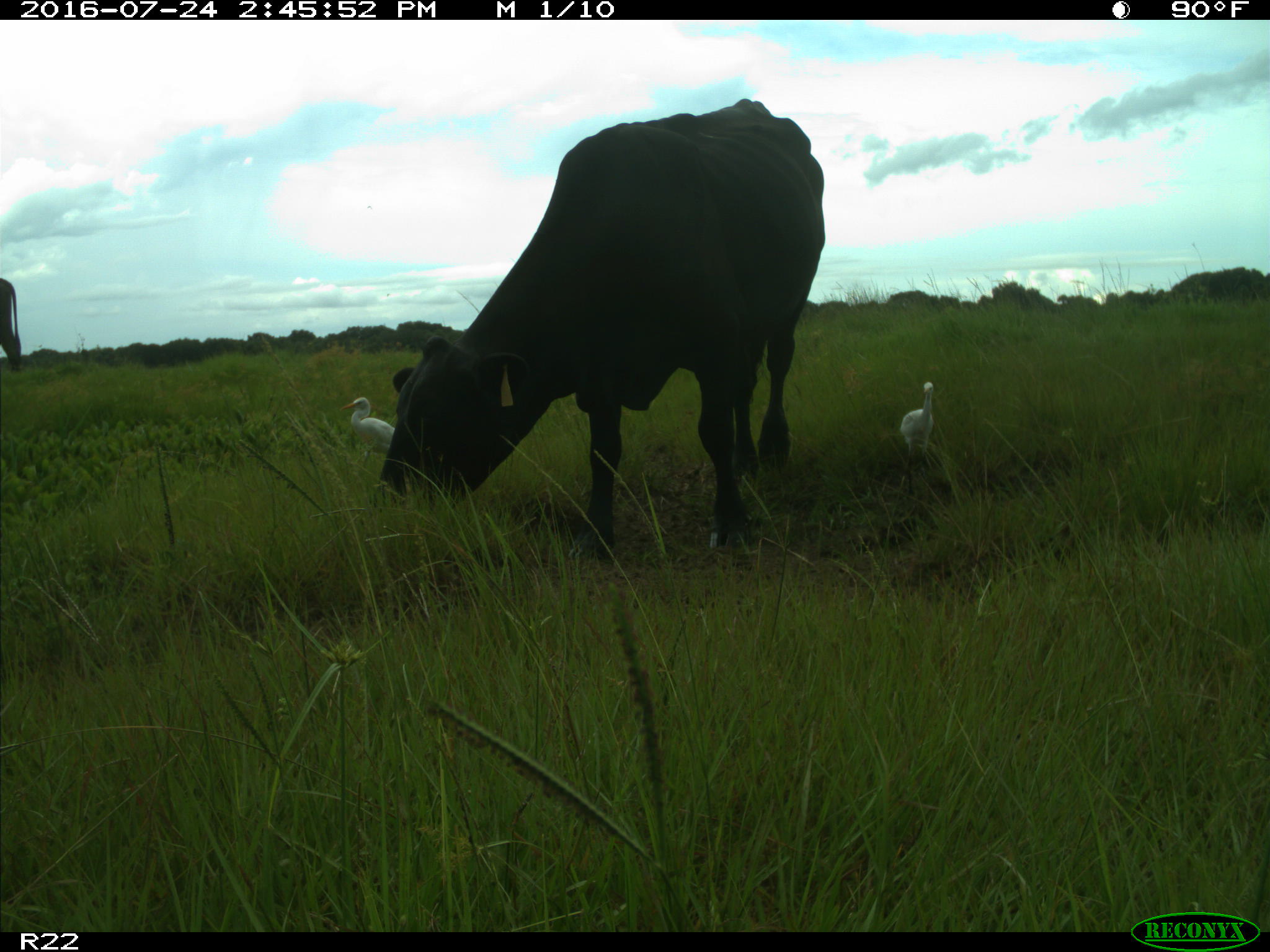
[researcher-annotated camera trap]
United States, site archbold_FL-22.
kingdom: Animalia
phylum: Chordata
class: Mammalia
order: Artiodactyla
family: Bovidae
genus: Bos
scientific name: Bos taurus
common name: domestic cow